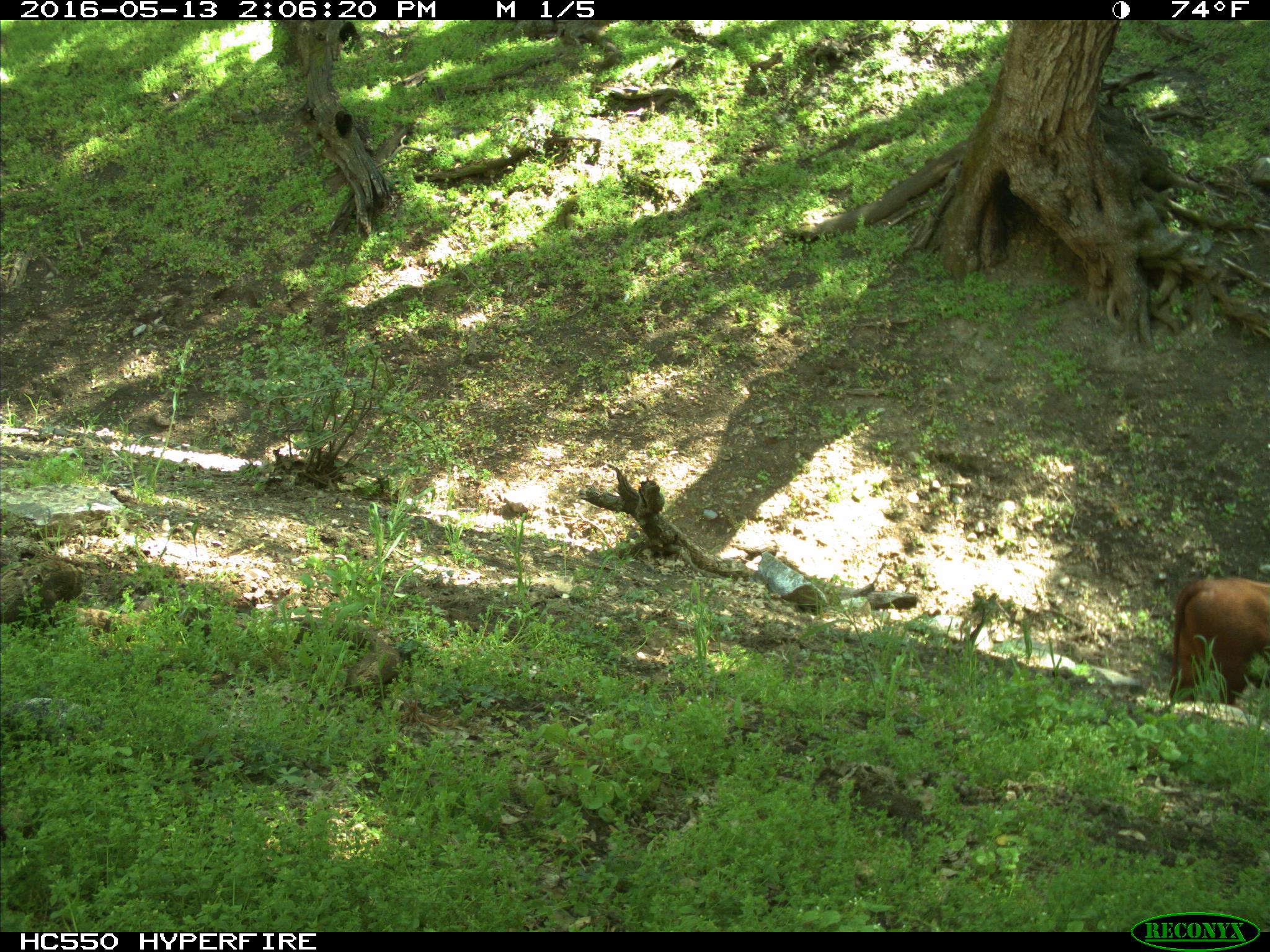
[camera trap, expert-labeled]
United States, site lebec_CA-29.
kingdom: Animalia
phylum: Chordata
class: Mammalia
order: Artiodactyla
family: Bovidae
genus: Bos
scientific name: Bos taurus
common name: domestic cow